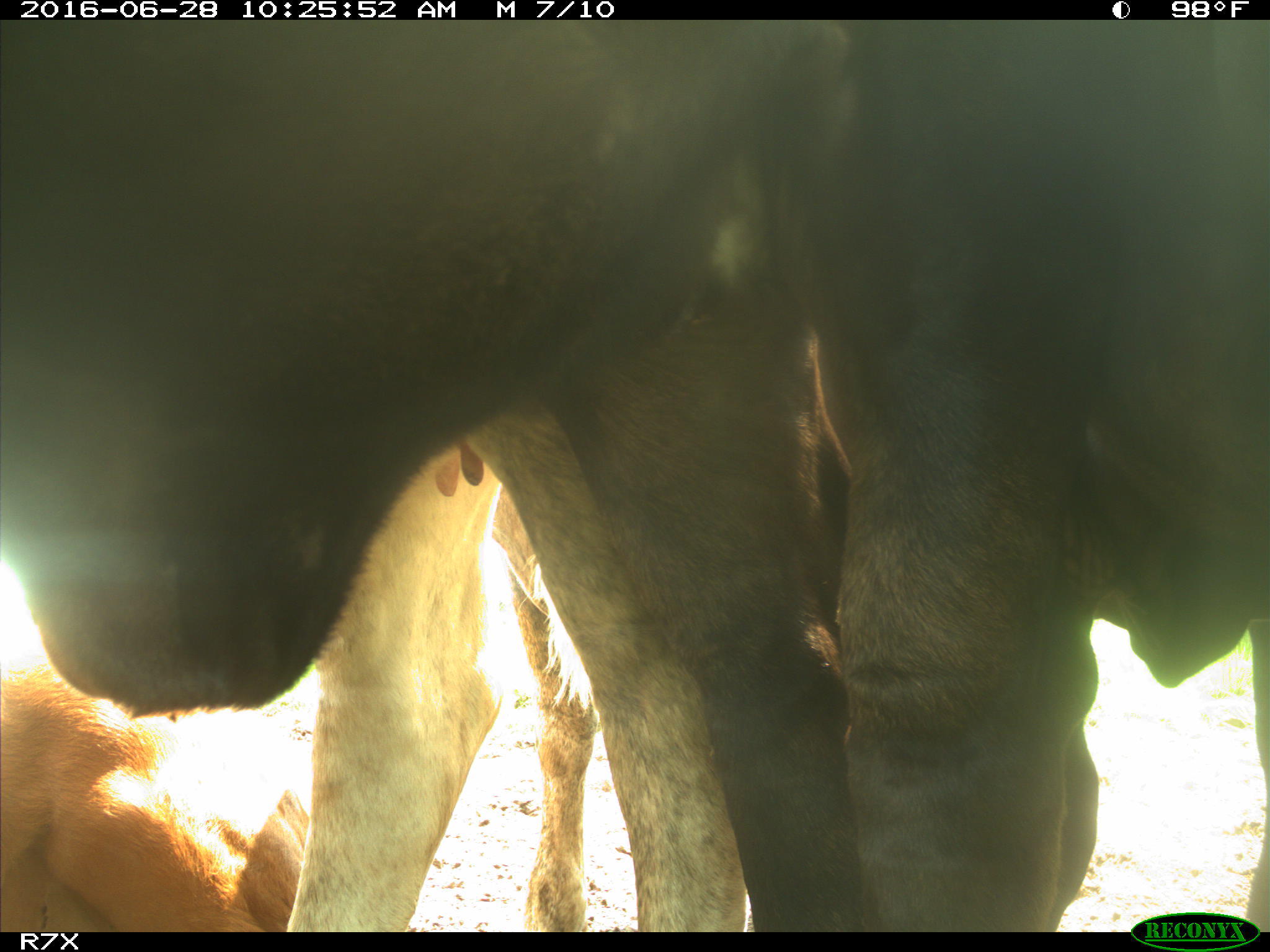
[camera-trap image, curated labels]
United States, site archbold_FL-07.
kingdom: Animalia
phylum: Chordata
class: Mammalia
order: Artiodactyla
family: Bovidae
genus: Bos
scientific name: Bos taurus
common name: domestic cow